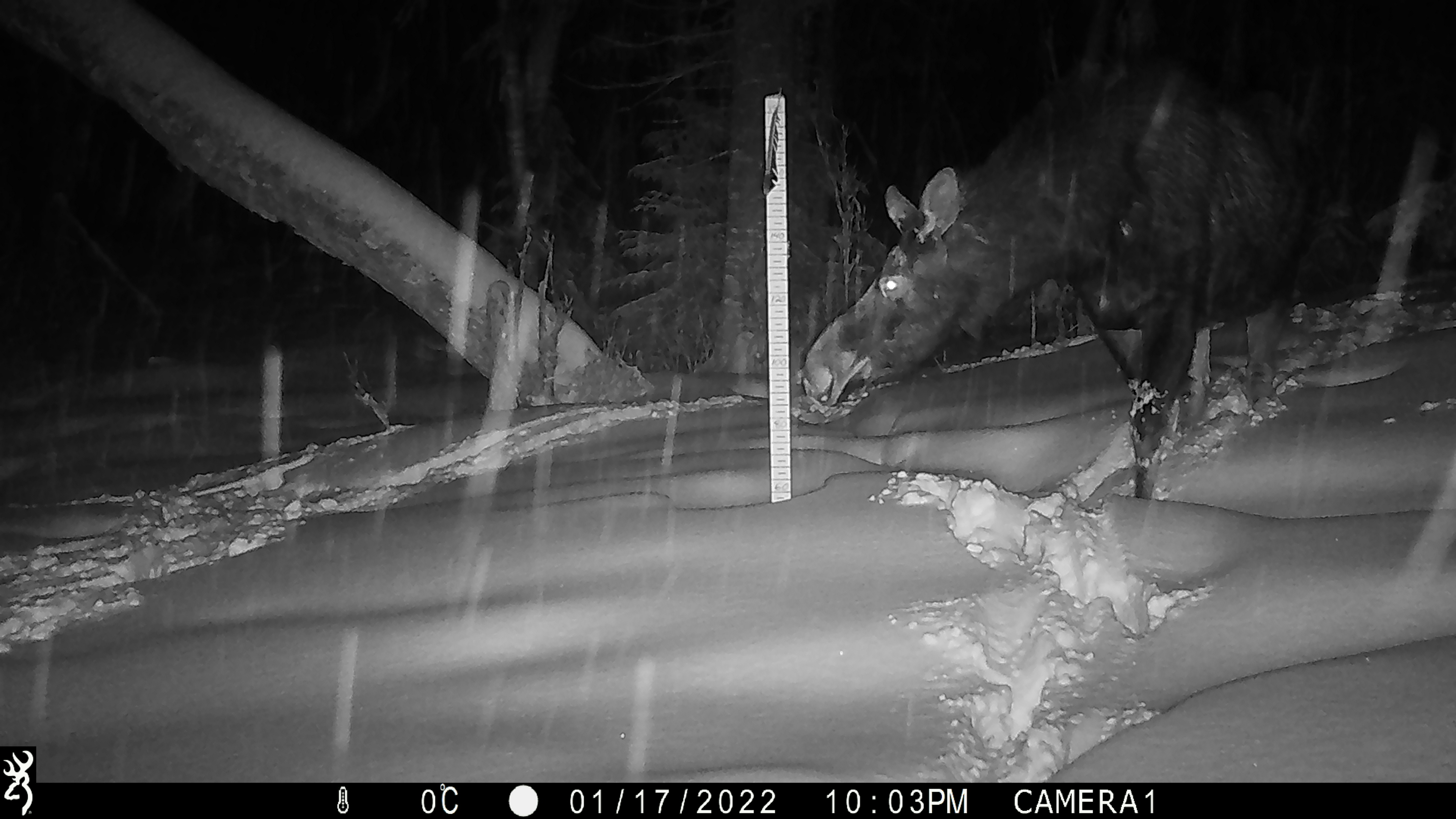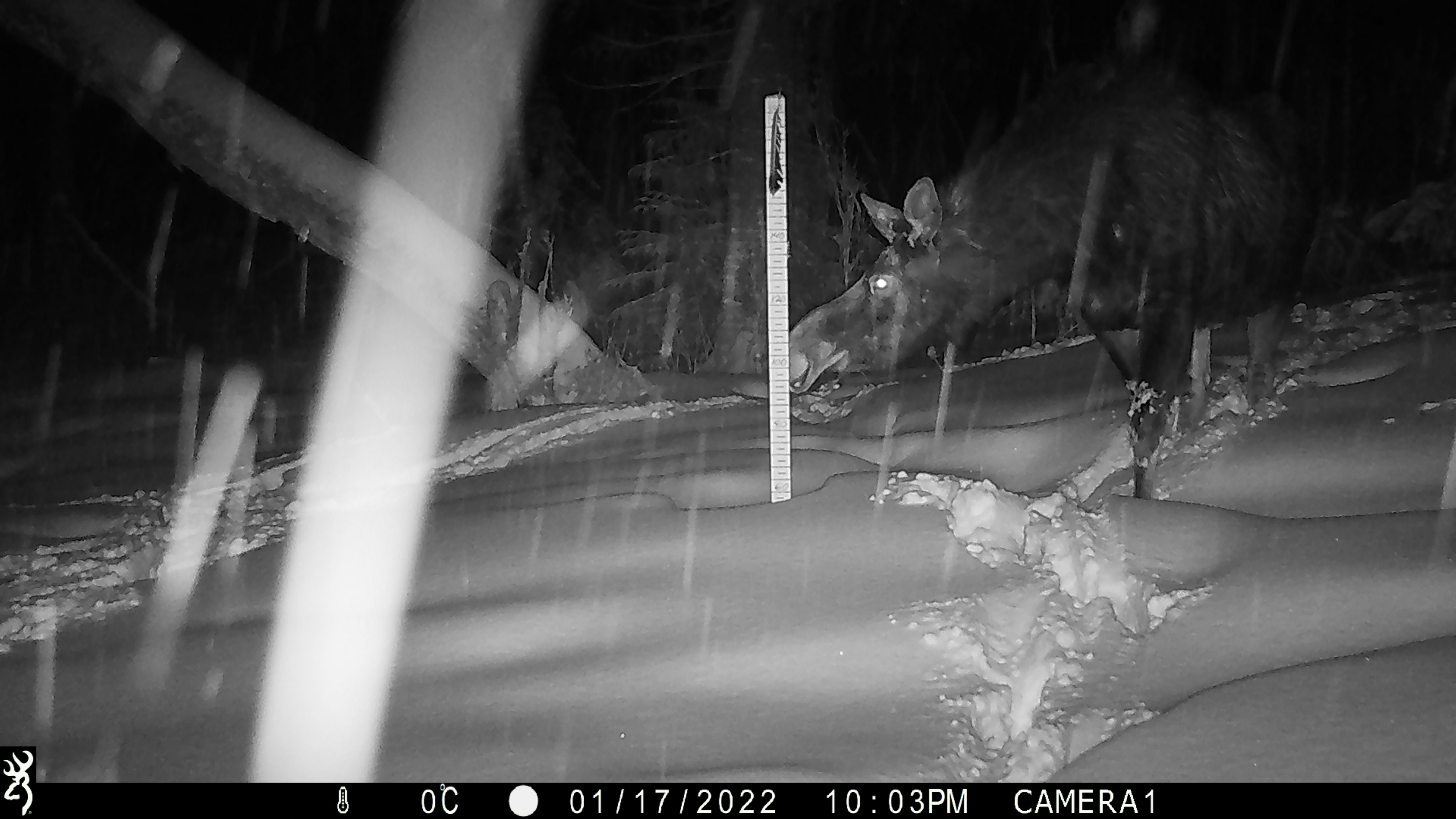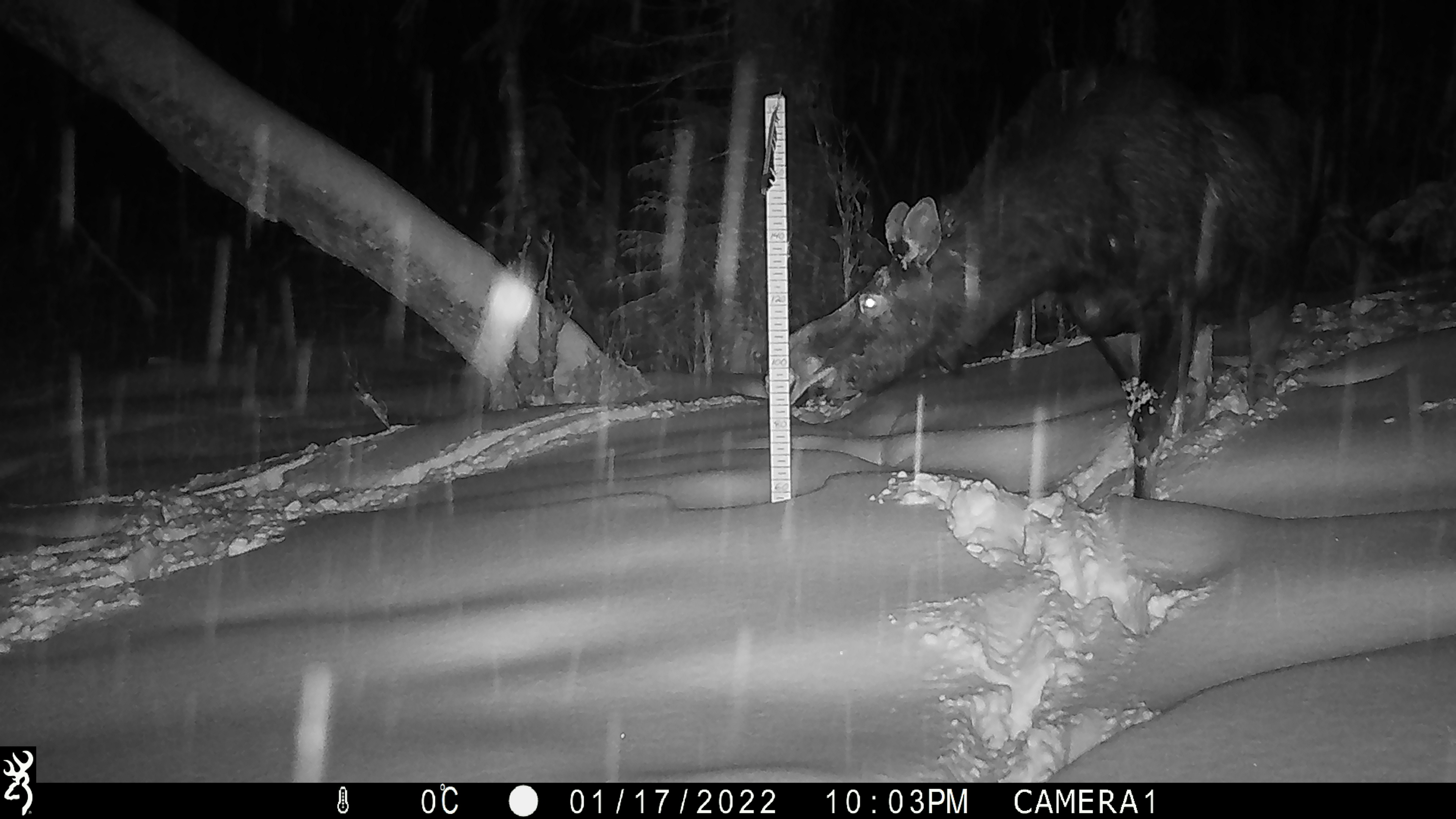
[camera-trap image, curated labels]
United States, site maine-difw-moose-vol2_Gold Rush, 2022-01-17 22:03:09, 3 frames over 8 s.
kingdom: Animalia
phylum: Chordata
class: Mammalia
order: Artiodactyla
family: Cervidae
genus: Alces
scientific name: Alces alces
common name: moose